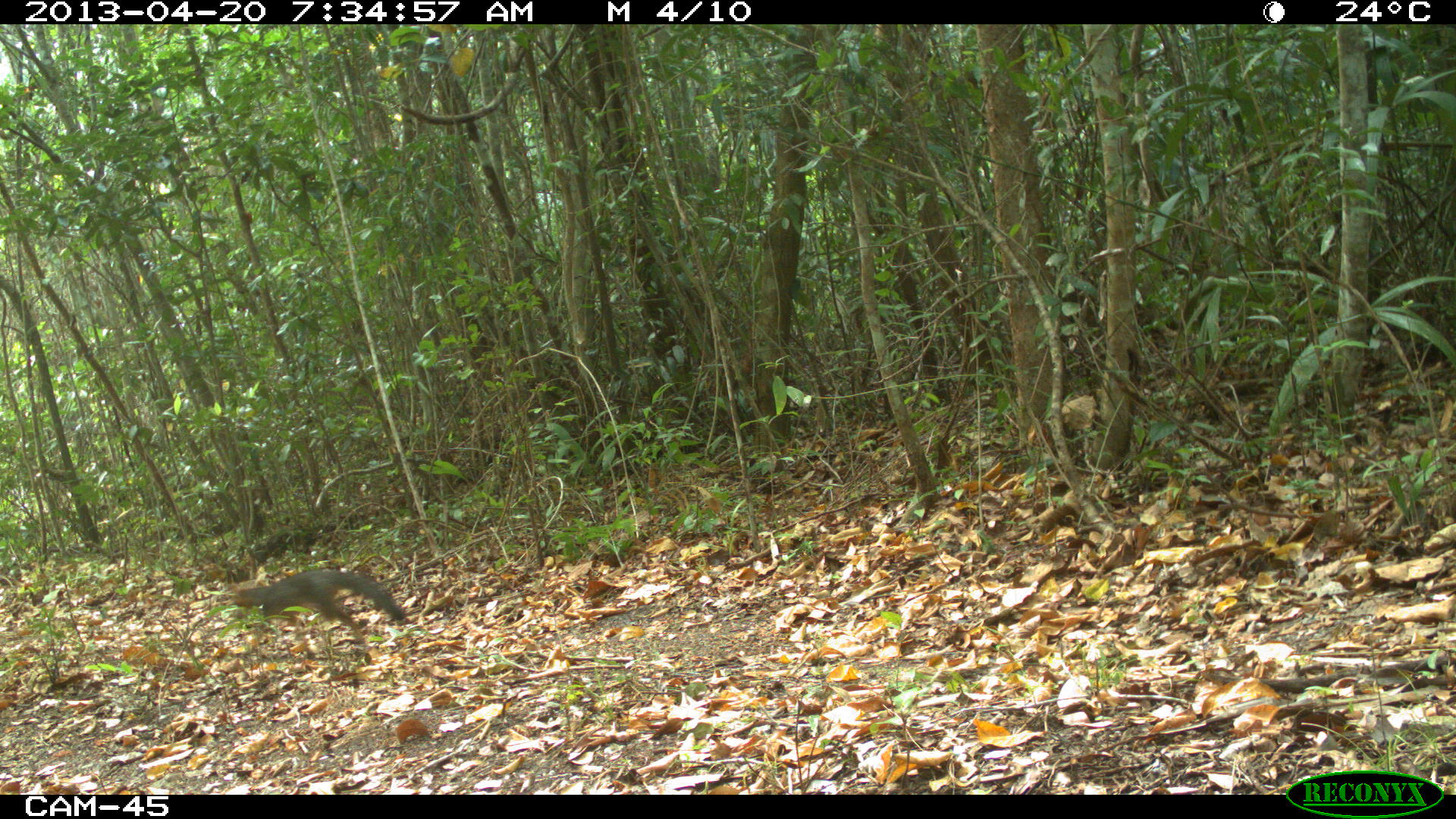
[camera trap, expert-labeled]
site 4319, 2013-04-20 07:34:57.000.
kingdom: Animalia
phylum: Chordata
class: Mammalia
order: Carnivora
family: Canidae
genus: Urocyon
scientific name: Urocyon cinereoargenteus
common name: gray fox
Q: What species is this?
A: Urocyon cinereoargenteus (gray fox).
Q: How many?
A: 1.